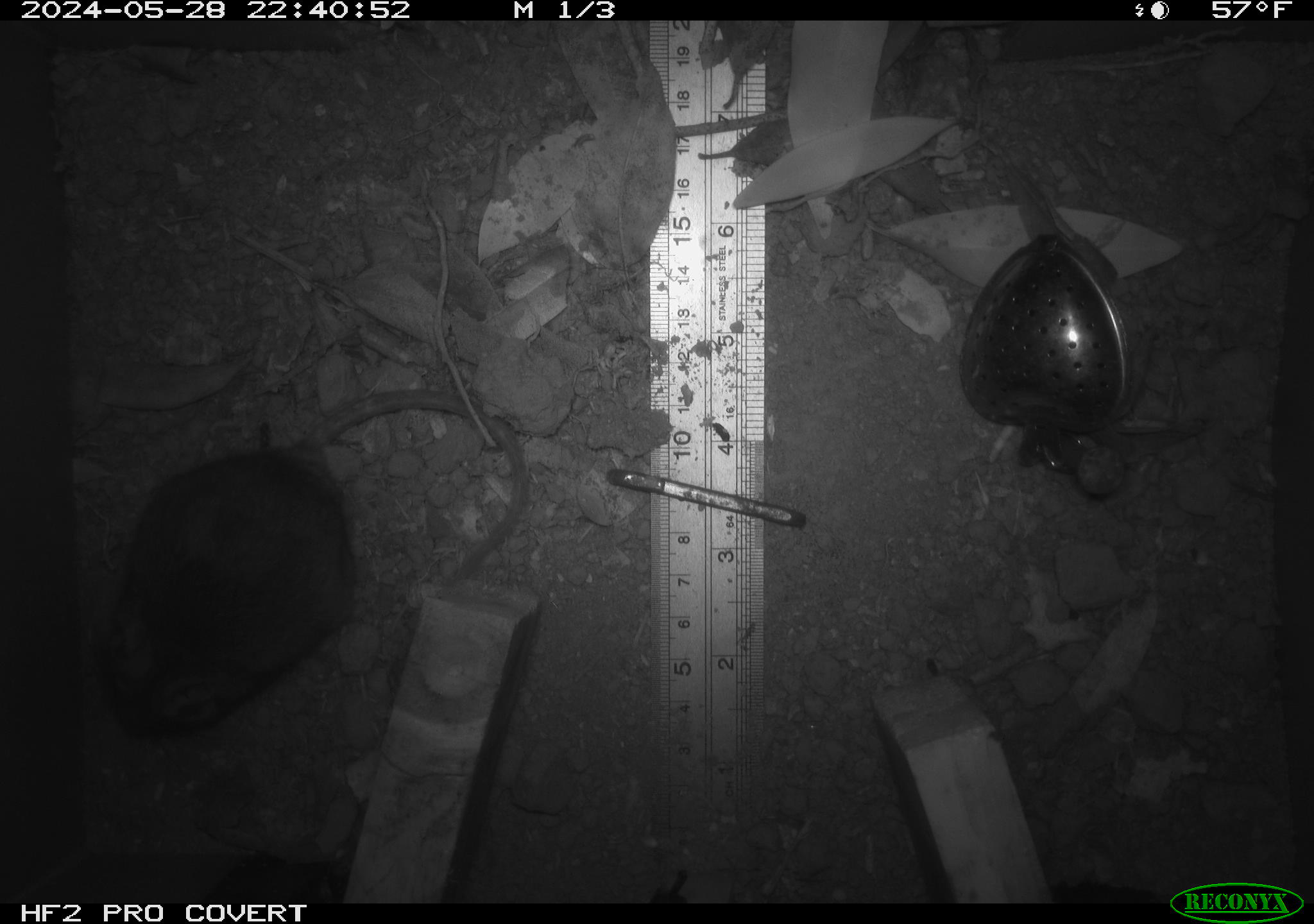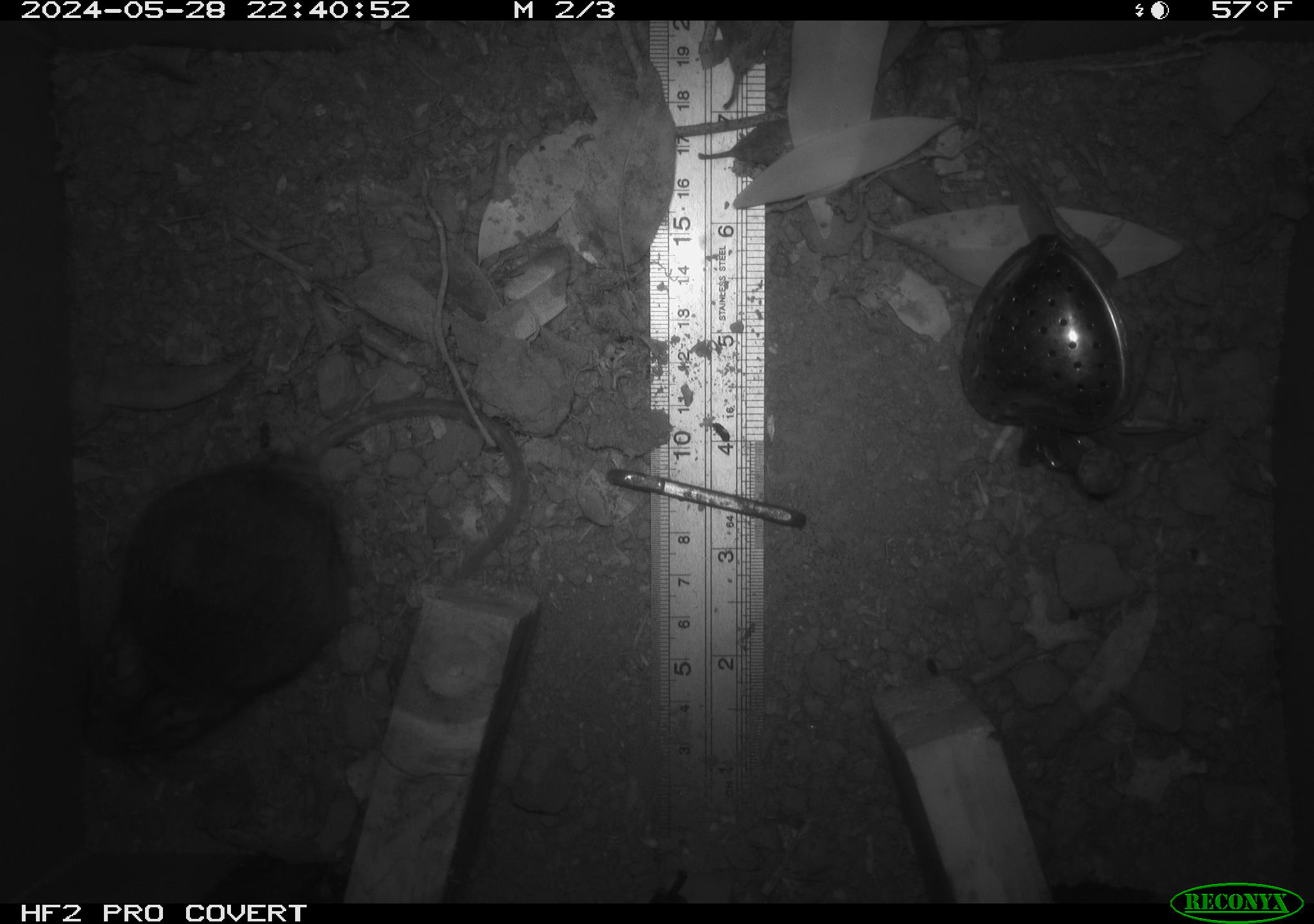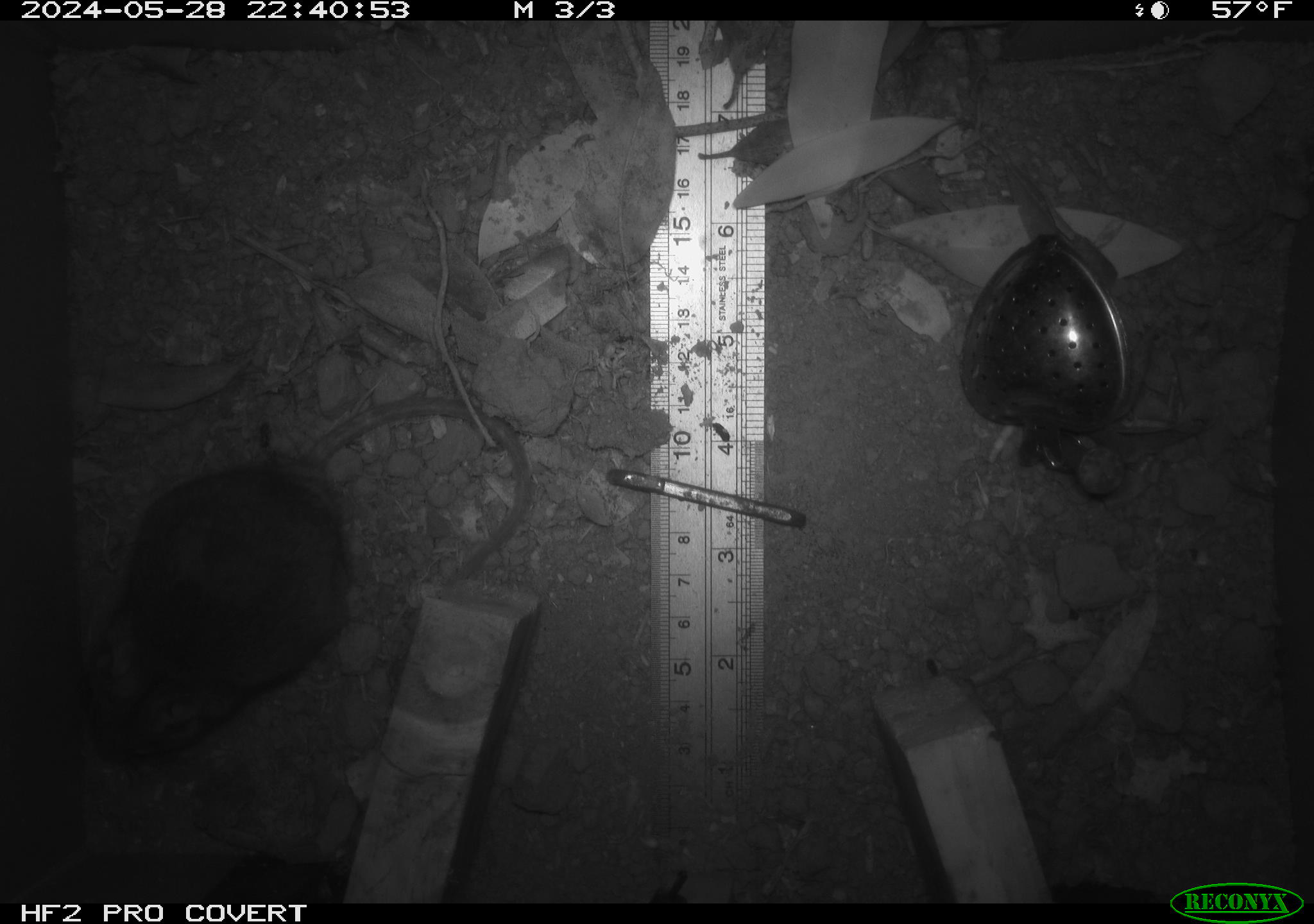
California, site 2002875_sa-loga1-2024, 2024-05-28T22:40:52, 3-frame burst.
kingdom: Animalia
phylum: Chordata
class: Mammalia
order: Rodentia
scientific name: Rodentia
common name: rodent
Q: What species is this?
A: Rodent (Rodentia).